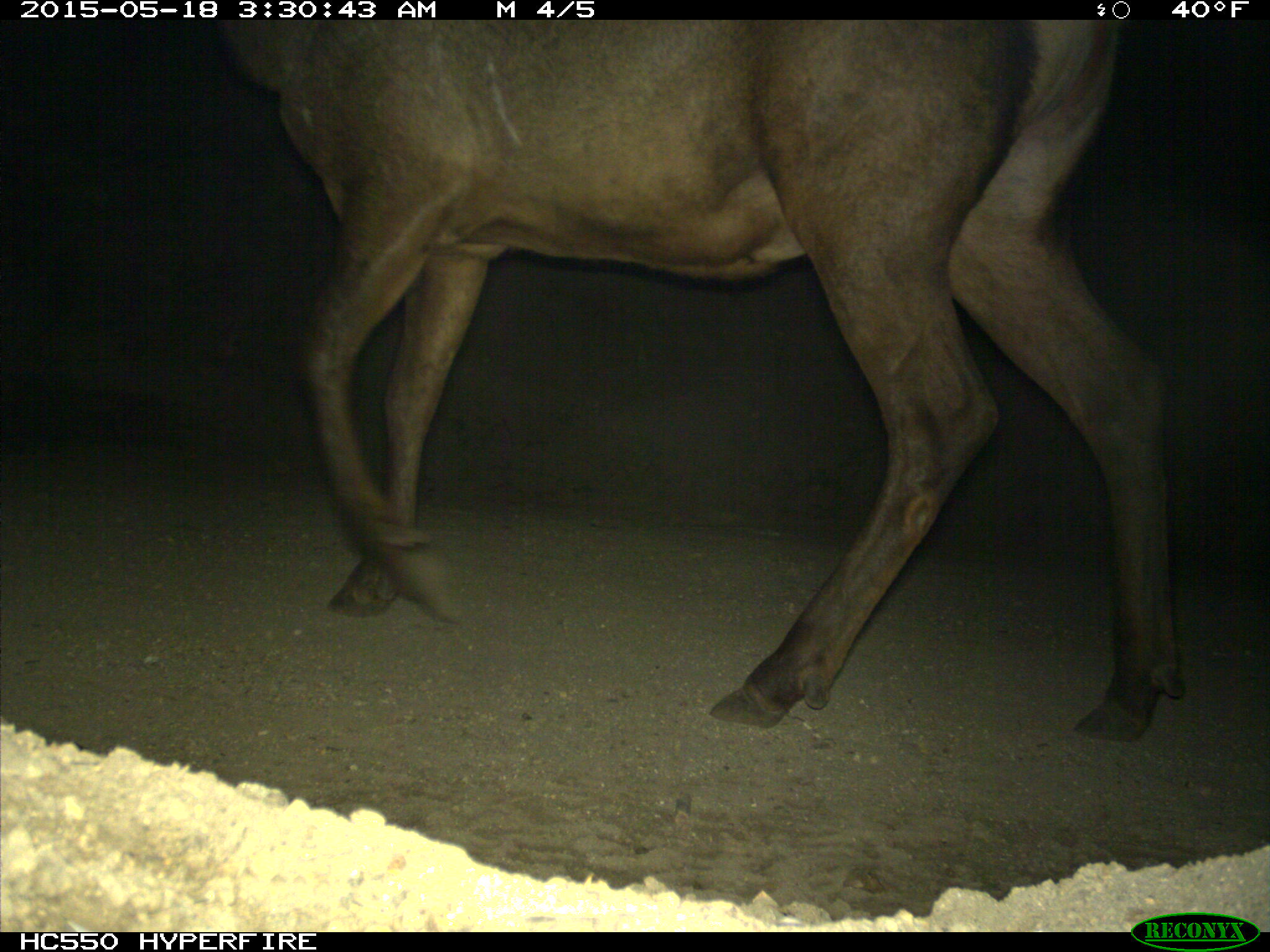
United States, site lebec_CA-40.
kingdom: Animalia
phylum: Chordata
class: Mammalia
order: Artiodactyla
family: Cervidae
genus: Cervus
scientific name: Cervus canadensis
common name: elk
Cervus canadensis (elk).